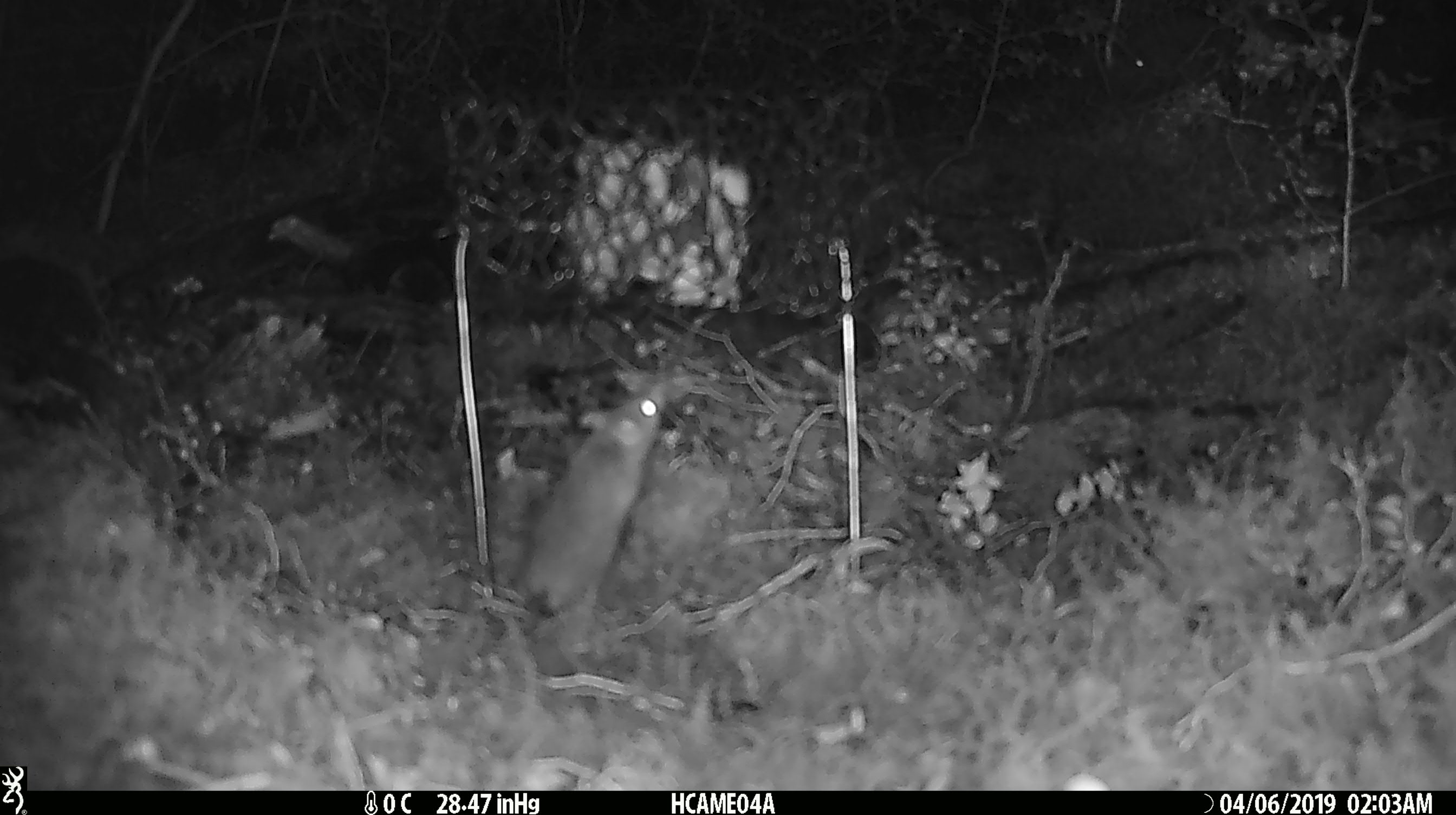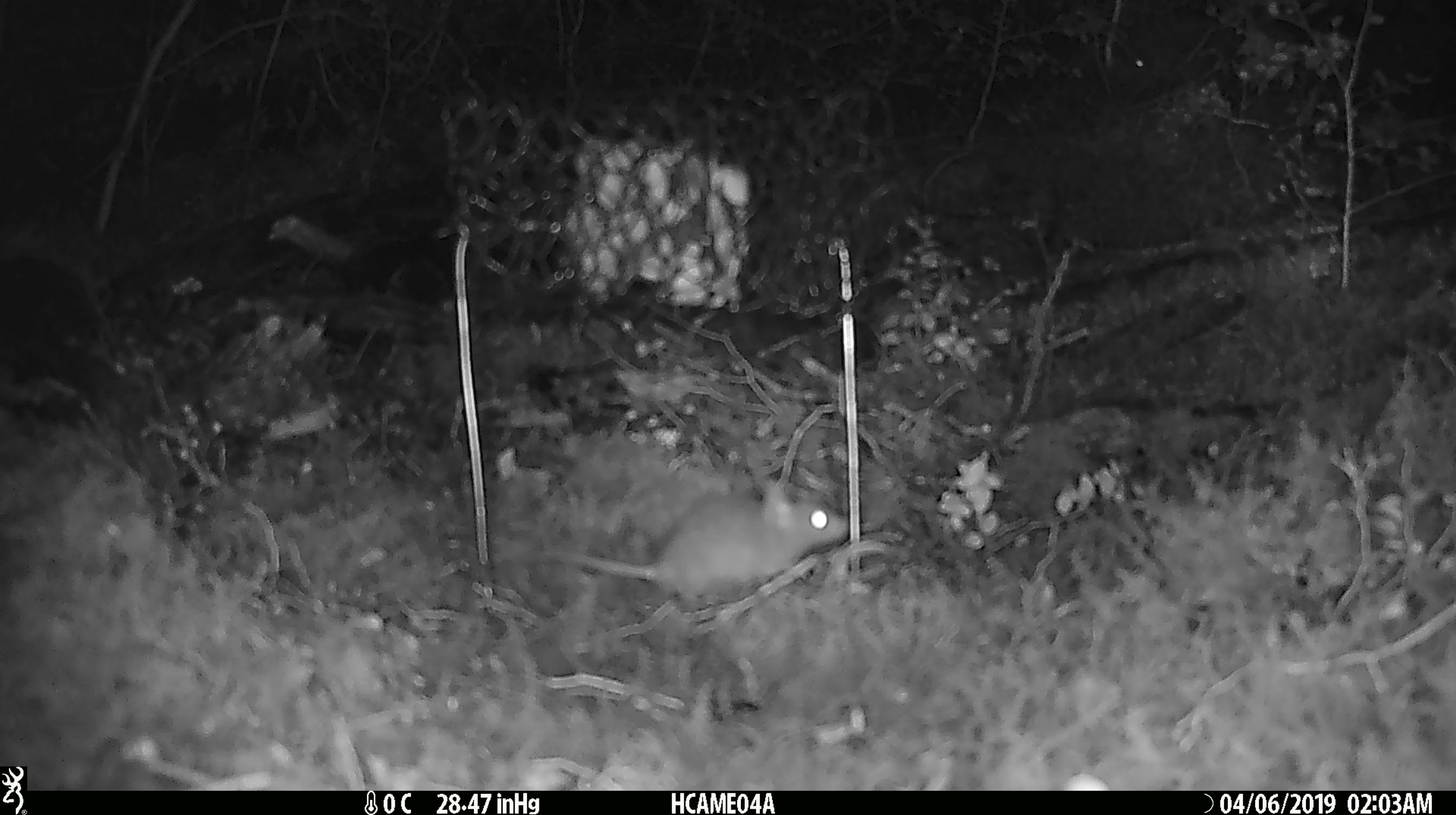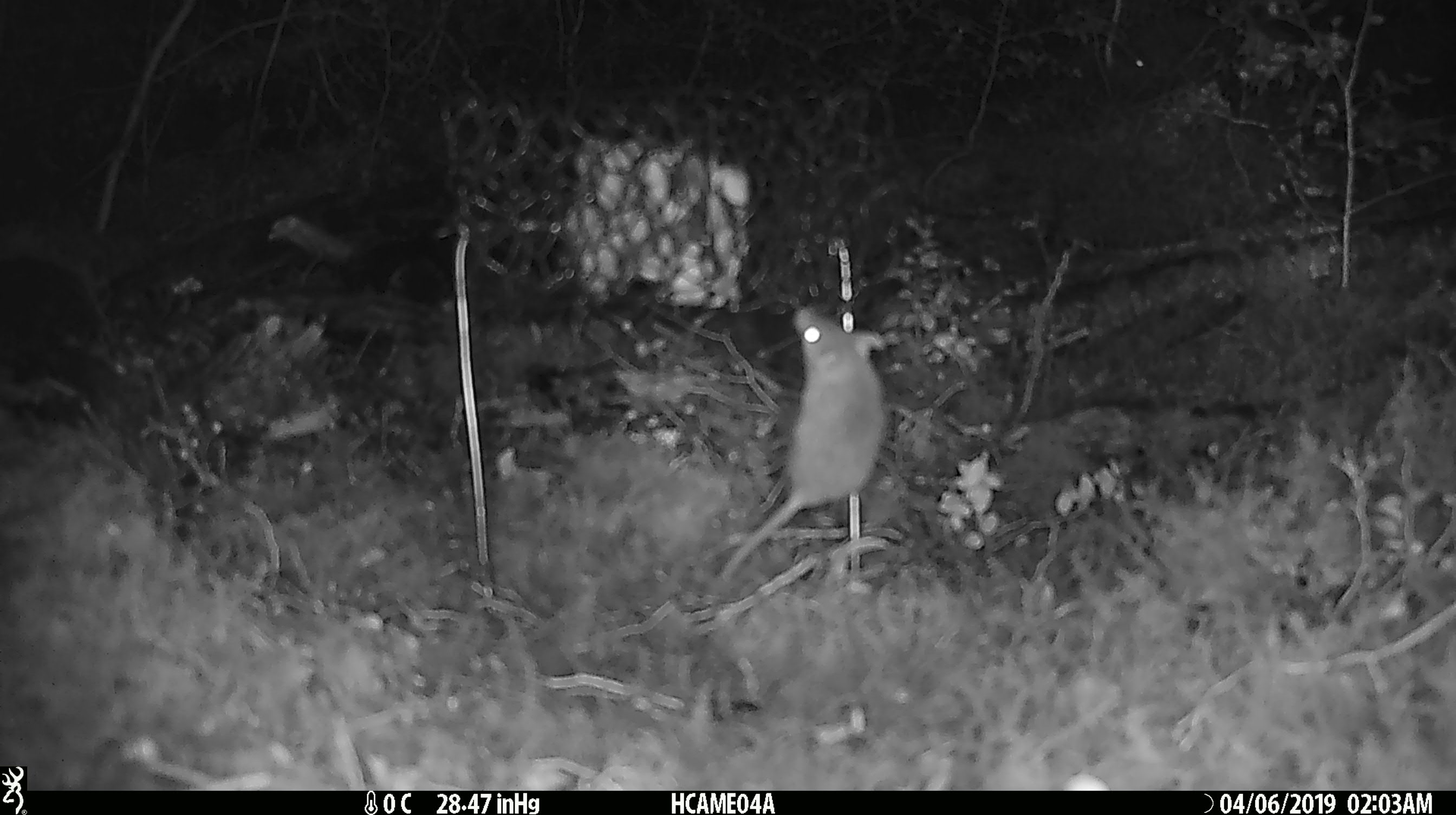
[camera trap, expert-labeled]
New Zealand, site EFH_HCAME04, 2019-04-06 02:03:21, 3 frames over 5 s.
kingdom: Animalia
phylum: Chordata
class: Mammalia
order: Rodentia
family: Muridae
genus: Mus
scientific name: Mus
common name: mouse